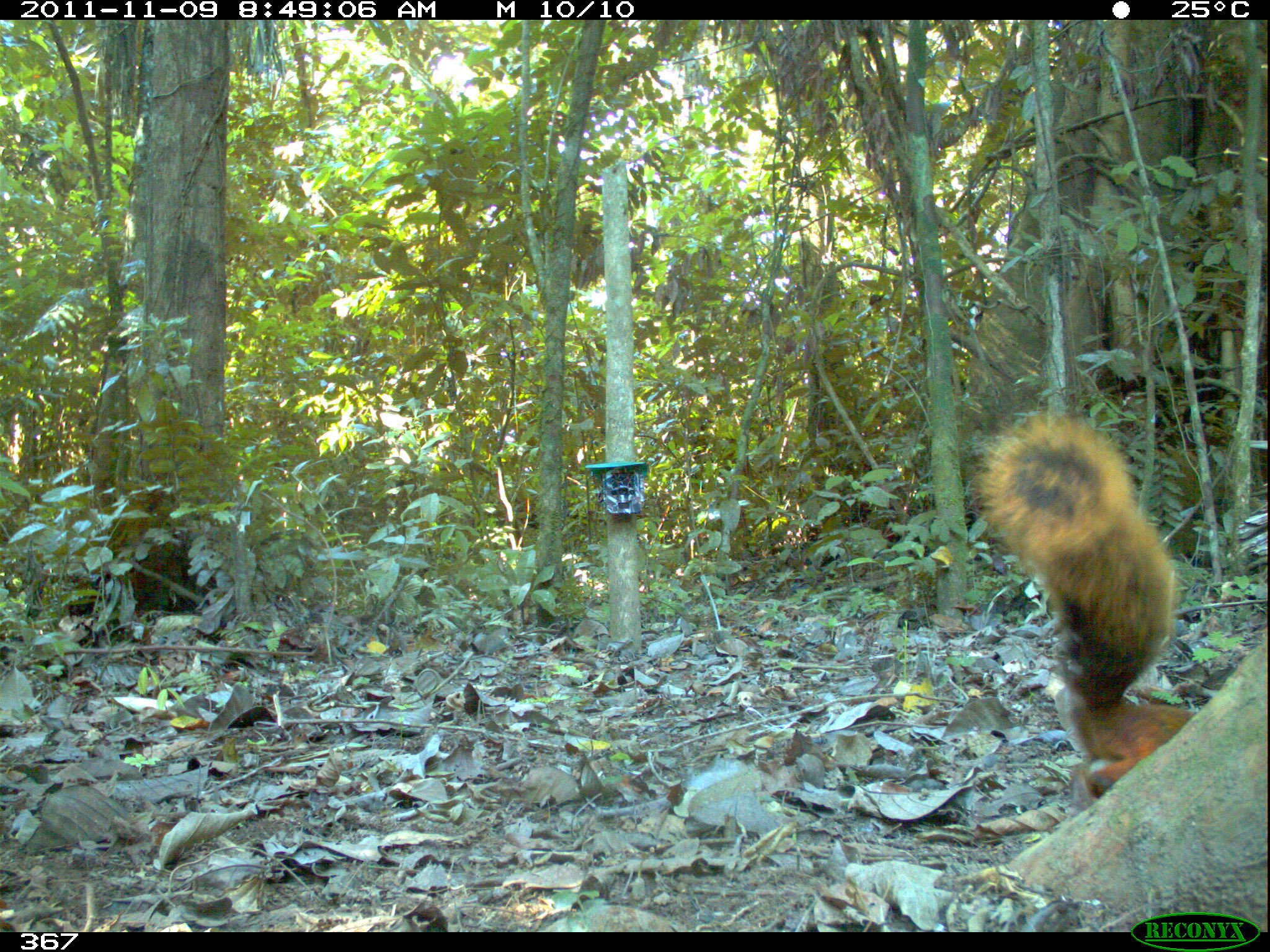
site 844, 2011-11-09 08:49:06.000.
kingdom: Animalia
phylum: Chordata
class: Mammalia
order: Rodentia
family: Sciuridae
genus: Sciurus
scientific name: Sciurus spadiceus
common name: southern amazon red squirrel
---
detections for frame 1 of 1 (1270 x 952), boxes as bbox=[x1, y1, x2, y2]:
sciurus spadiceus: bbox=[964, 404, 1195, 797]